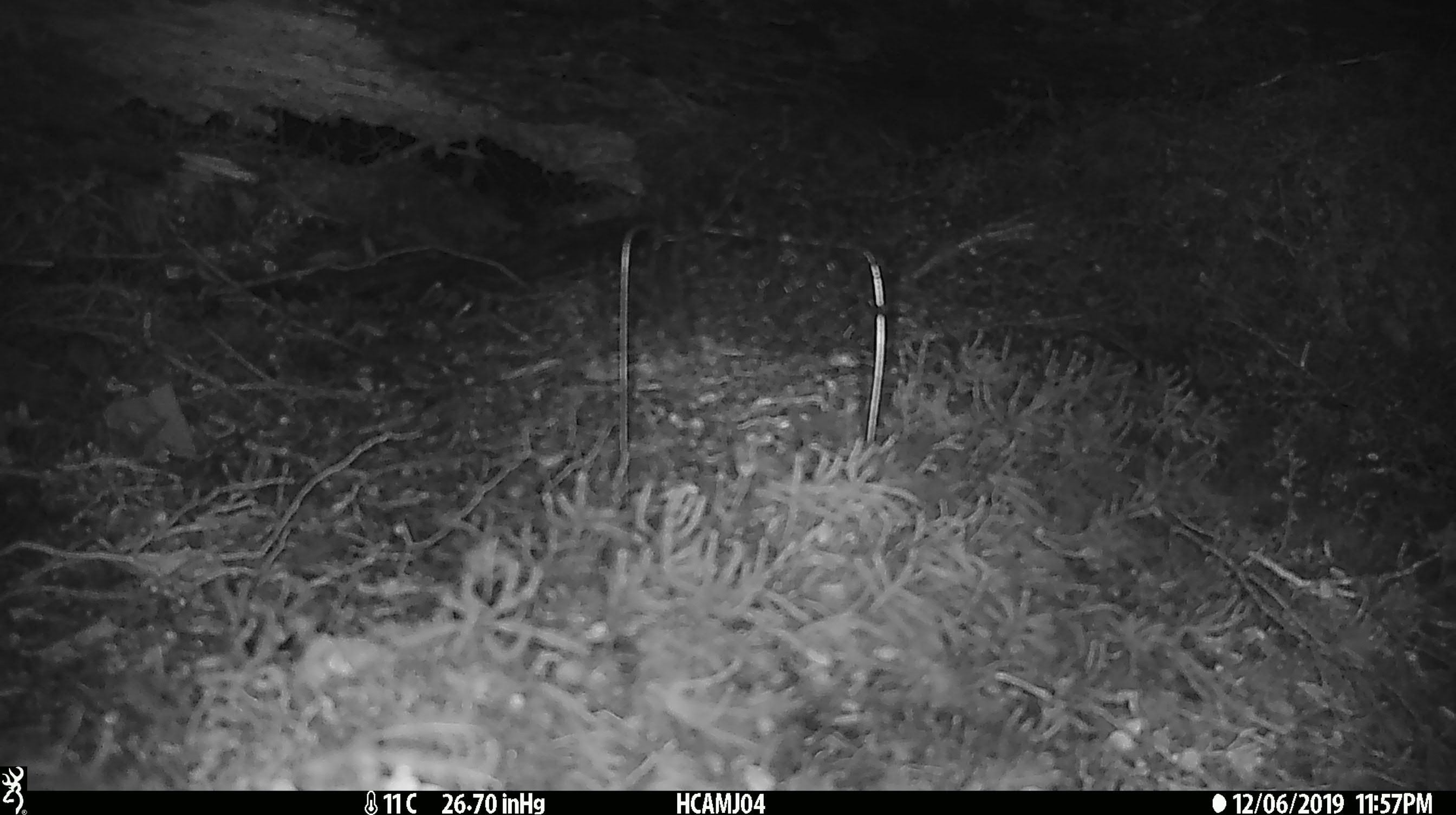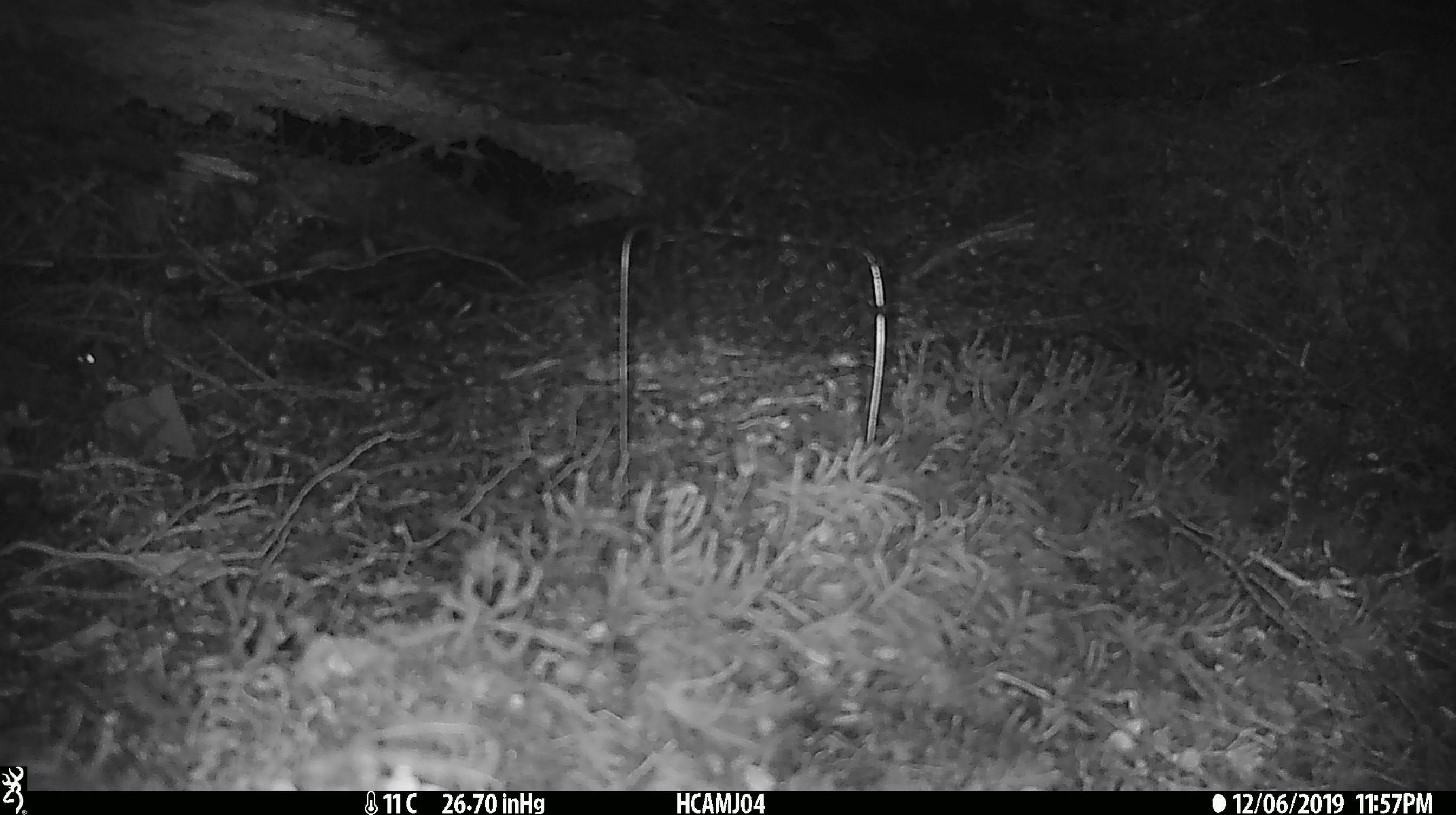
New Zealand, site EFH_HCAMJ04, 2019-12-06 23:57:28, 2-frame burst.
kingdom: Animalia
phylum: Chordata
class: Mammalia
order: Rodentia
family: Muridae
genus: Mus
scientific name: Mus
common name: mouse